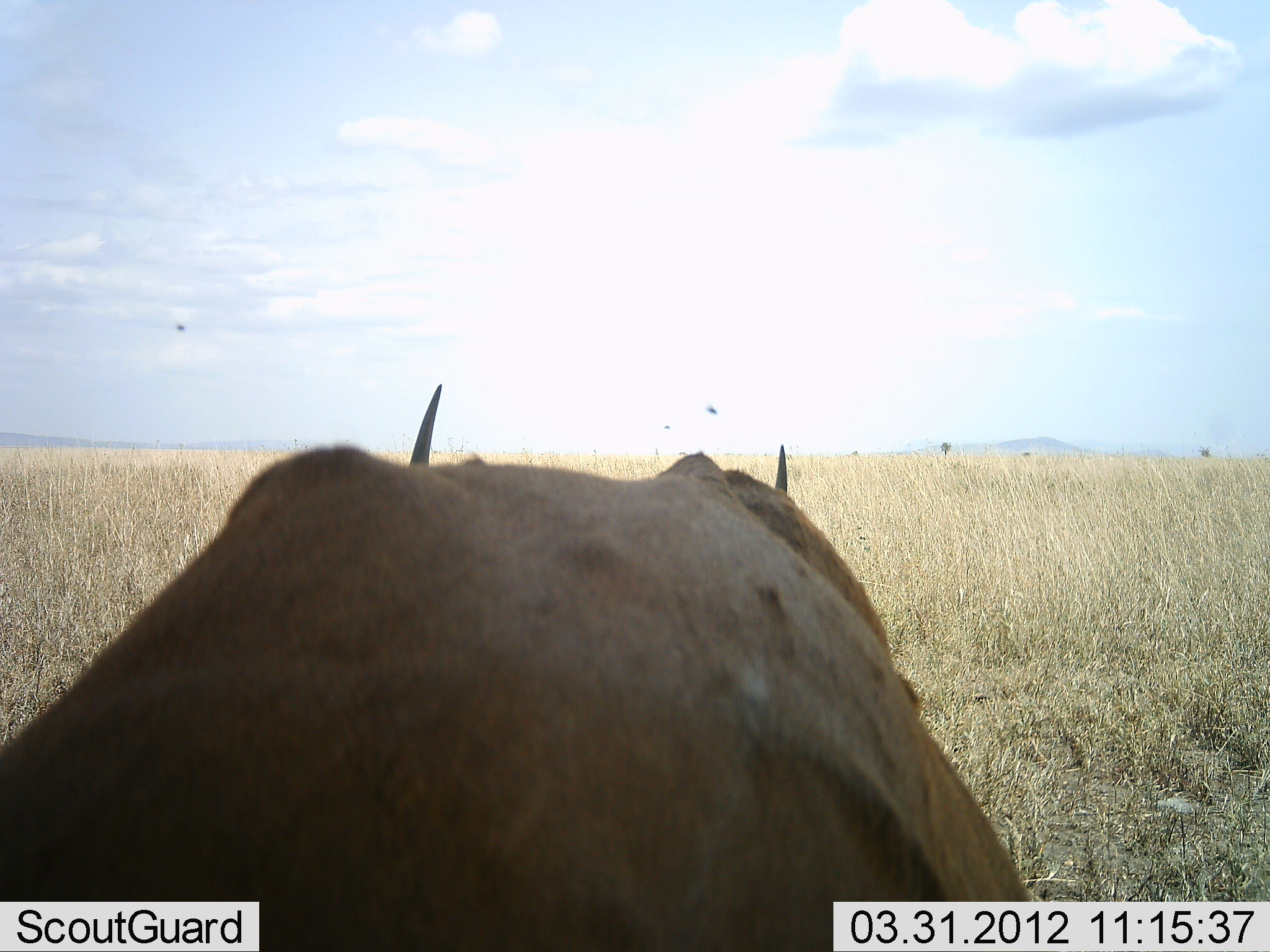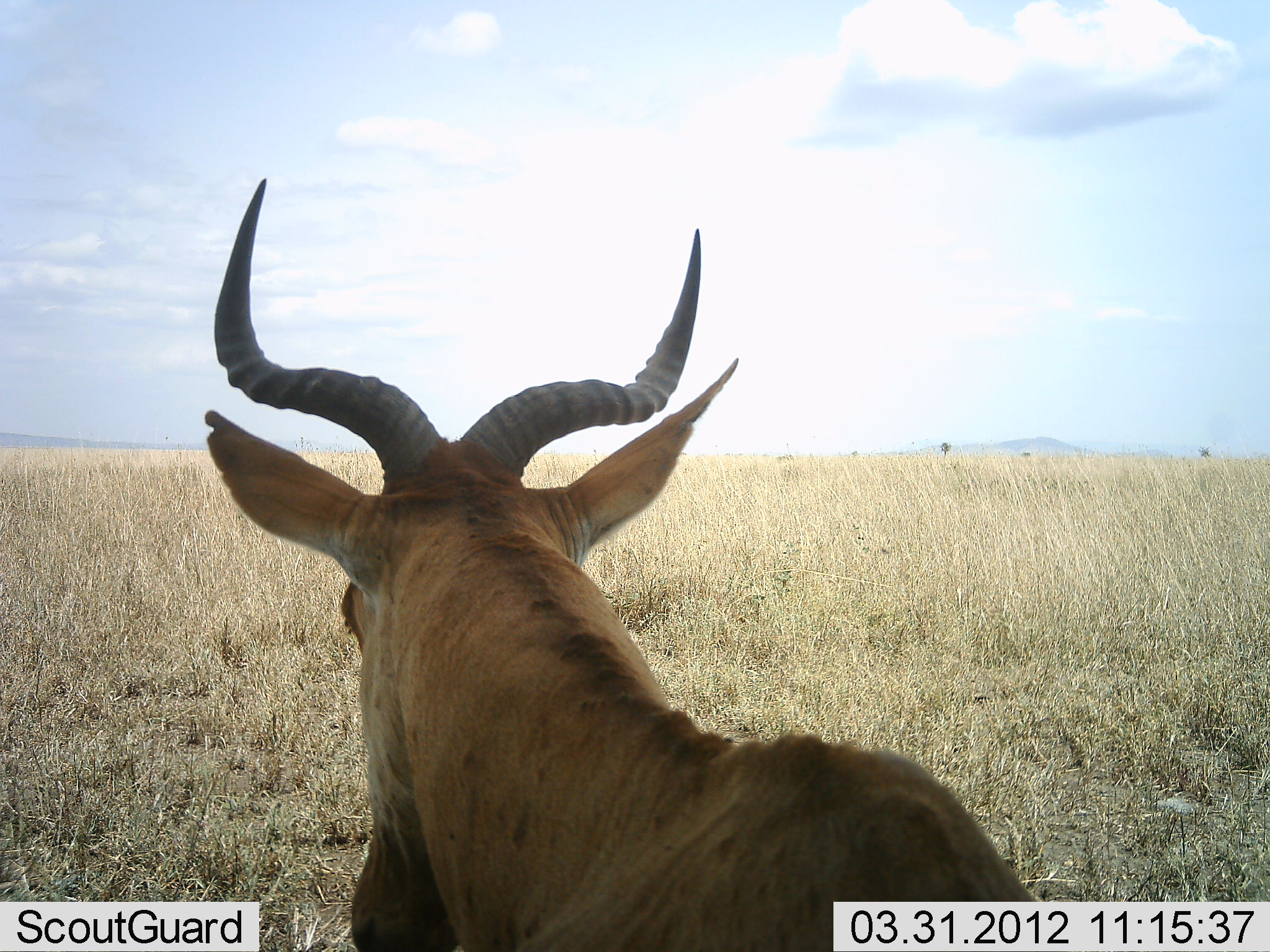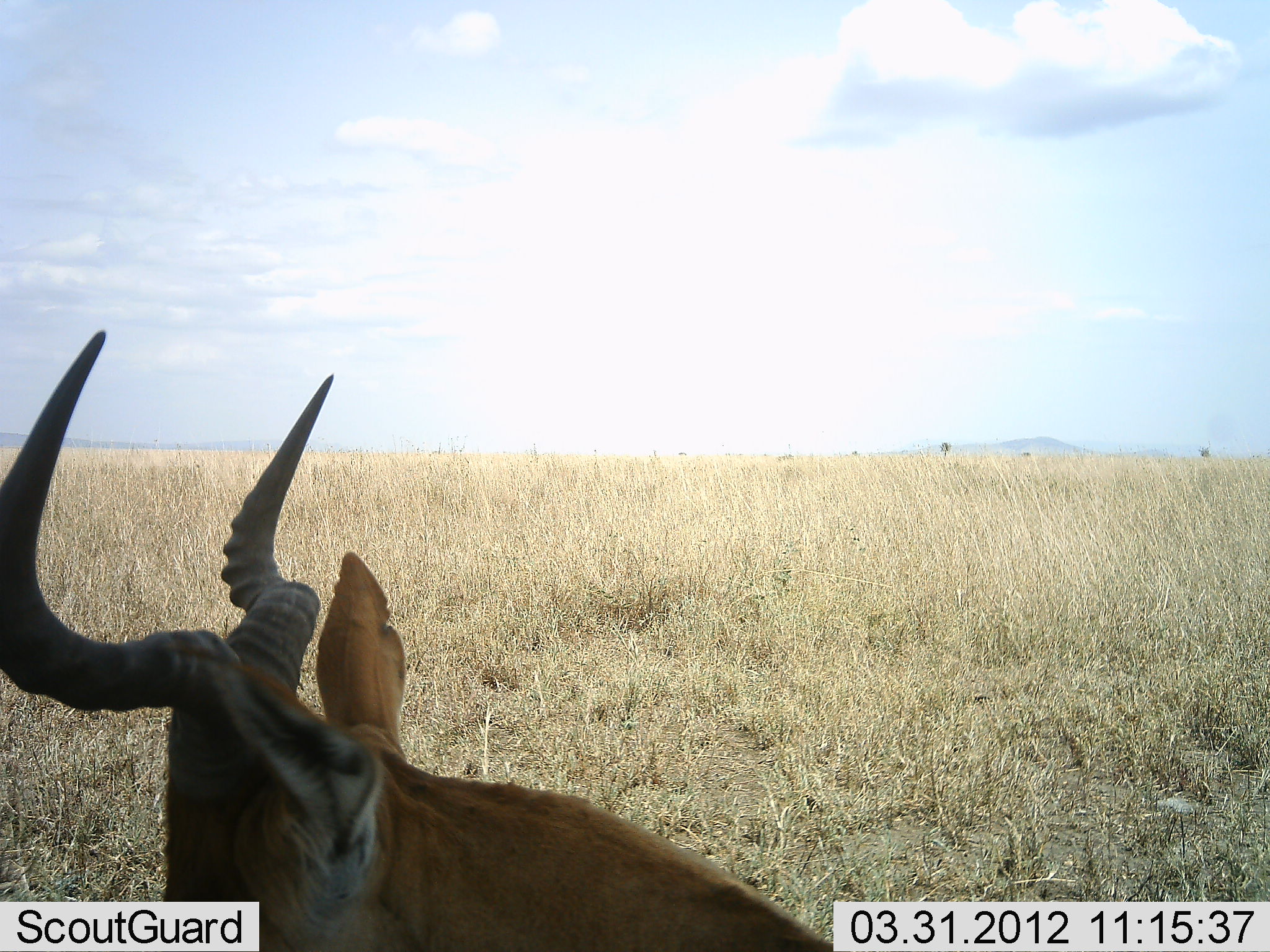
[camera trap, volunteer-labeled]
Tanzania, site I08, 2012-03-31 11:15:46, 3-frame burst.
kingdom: Animalia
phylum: Chordata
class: Mammalia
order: Artiodactyla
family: Bovidae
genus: Alcelaphus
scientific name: Alcelaphus buselaphus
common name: hartebeest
Hartebeest (Alcelaphus buselaphus), count 1. Behavior (volunteer vote fractions): standing 25%, resting 42%, moving 25%, interacting 0%. Young present (vote fraction): 0%. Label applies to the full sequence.